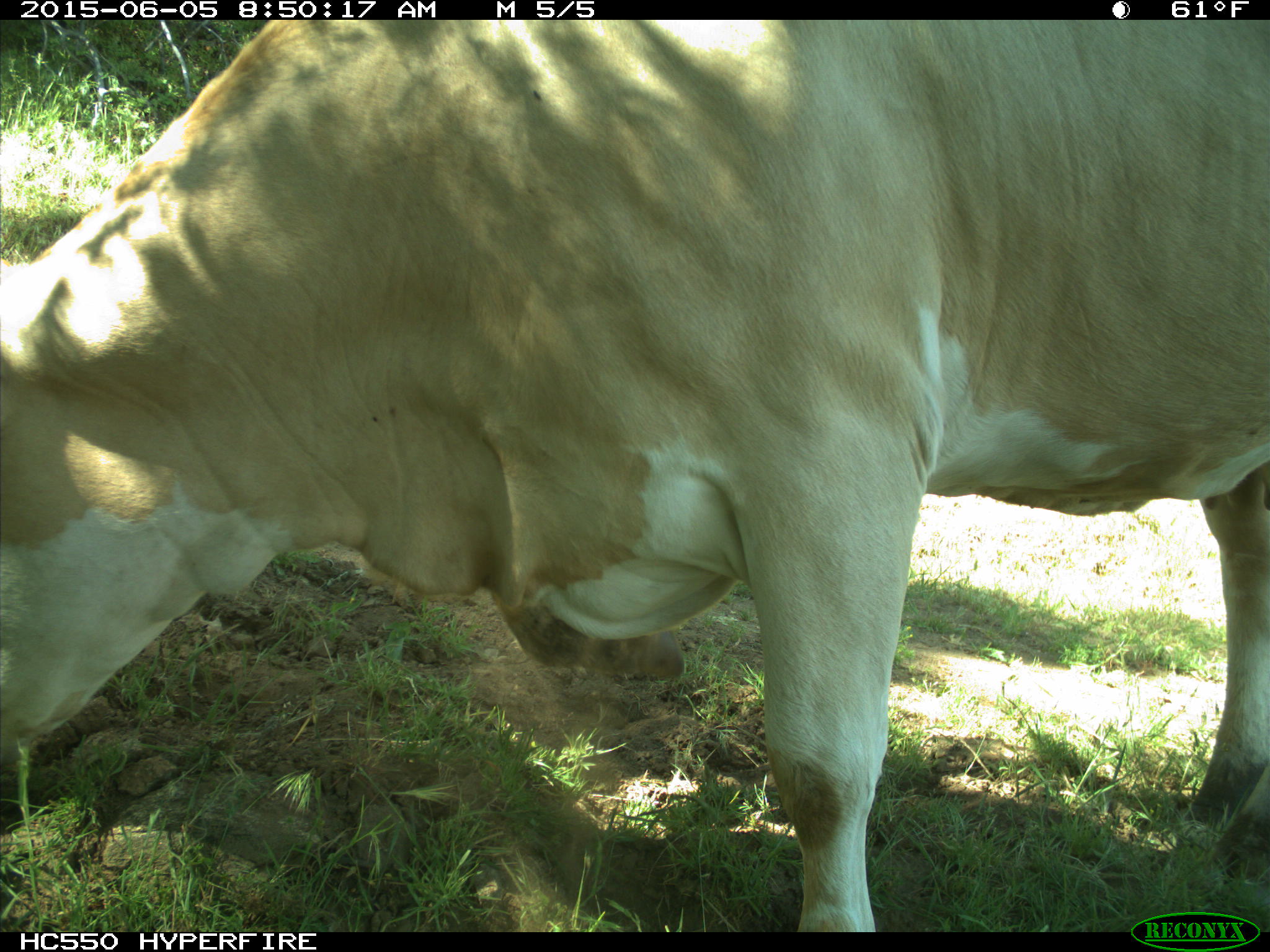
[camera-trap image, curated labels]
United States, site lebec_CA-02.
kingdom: Animalia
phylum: Chordata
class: Mammalia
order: Artiodactyla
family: Bovidae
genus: Bos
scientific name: Bos taurus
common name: domestic cow